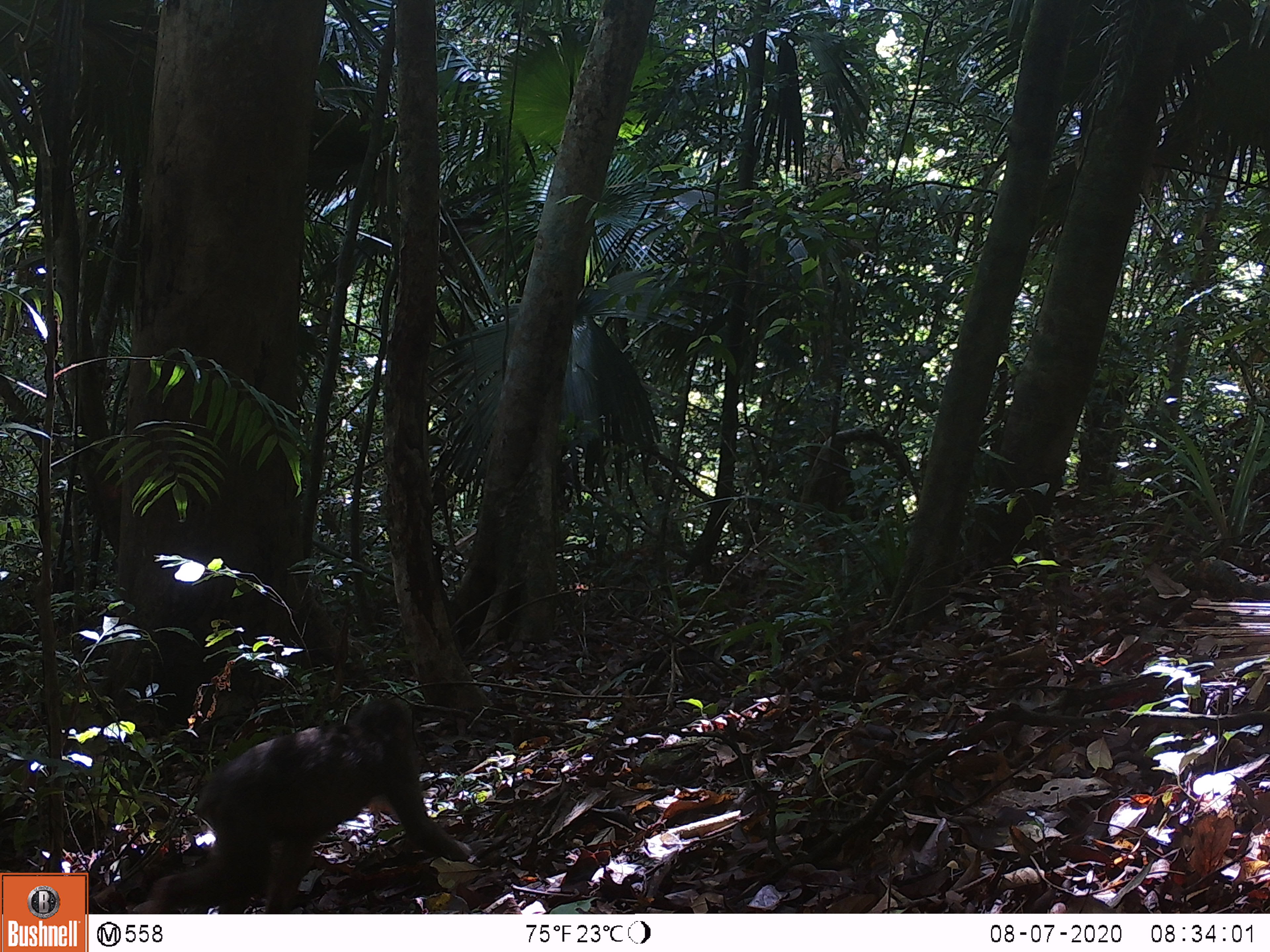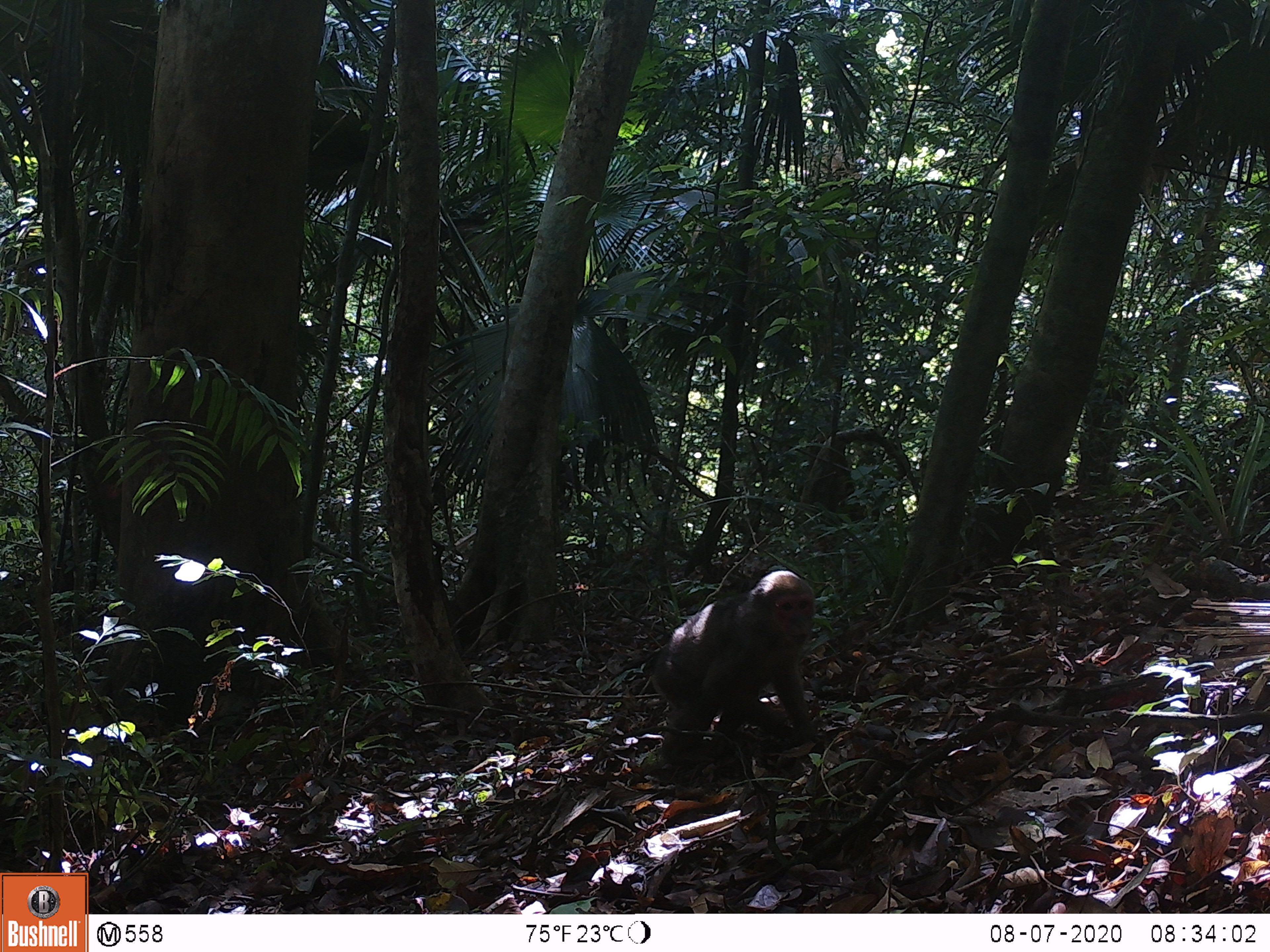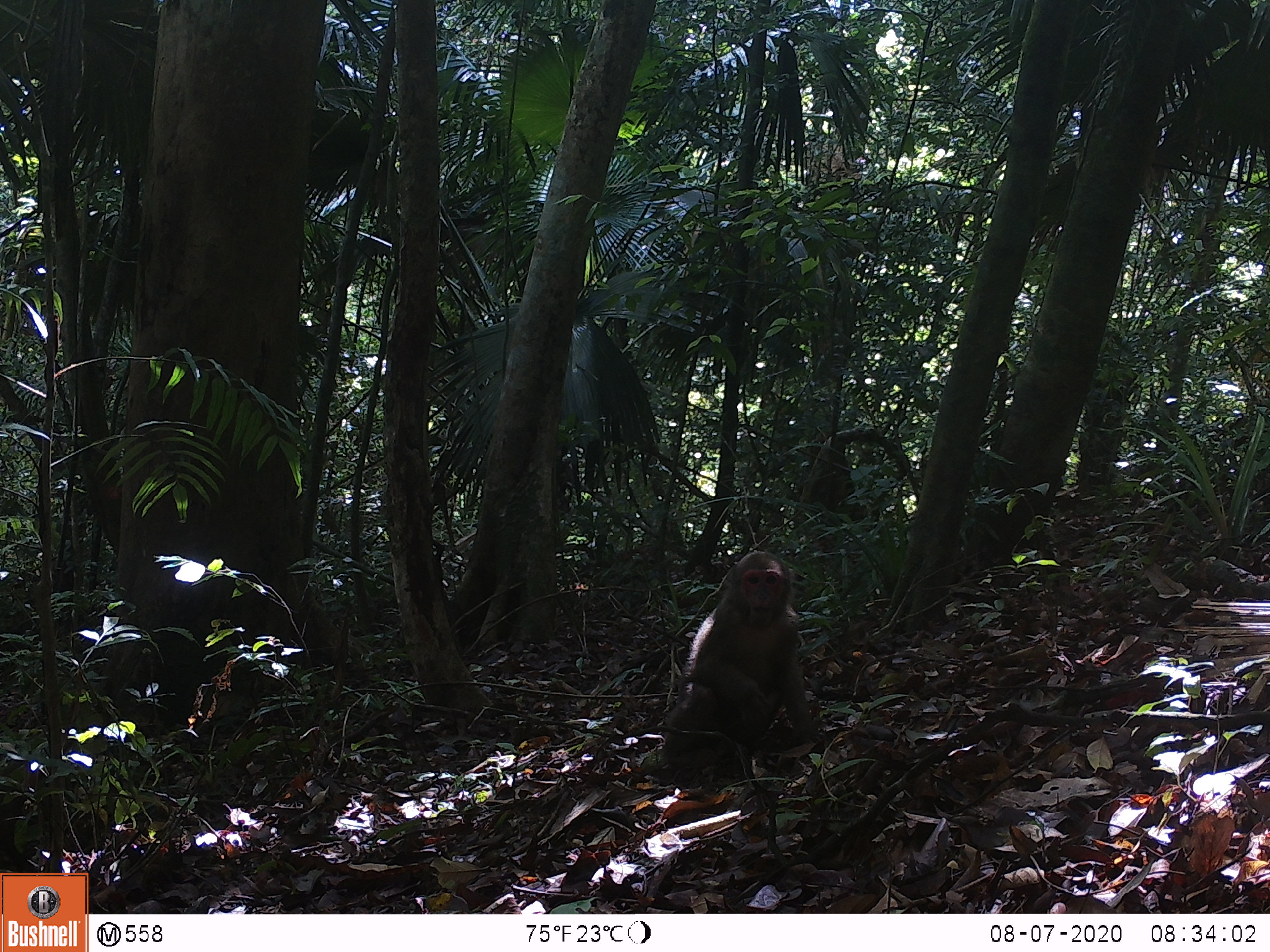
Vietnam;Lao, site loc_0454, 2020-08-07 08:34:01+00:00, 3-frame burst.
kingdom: Animalia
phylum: Chordata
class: Mammalia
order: Primates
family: Cercopithecidae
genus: Macaca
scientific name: Macaca arctoides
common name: stump-tailed macaque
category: stump tailed macaque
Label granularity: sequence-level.